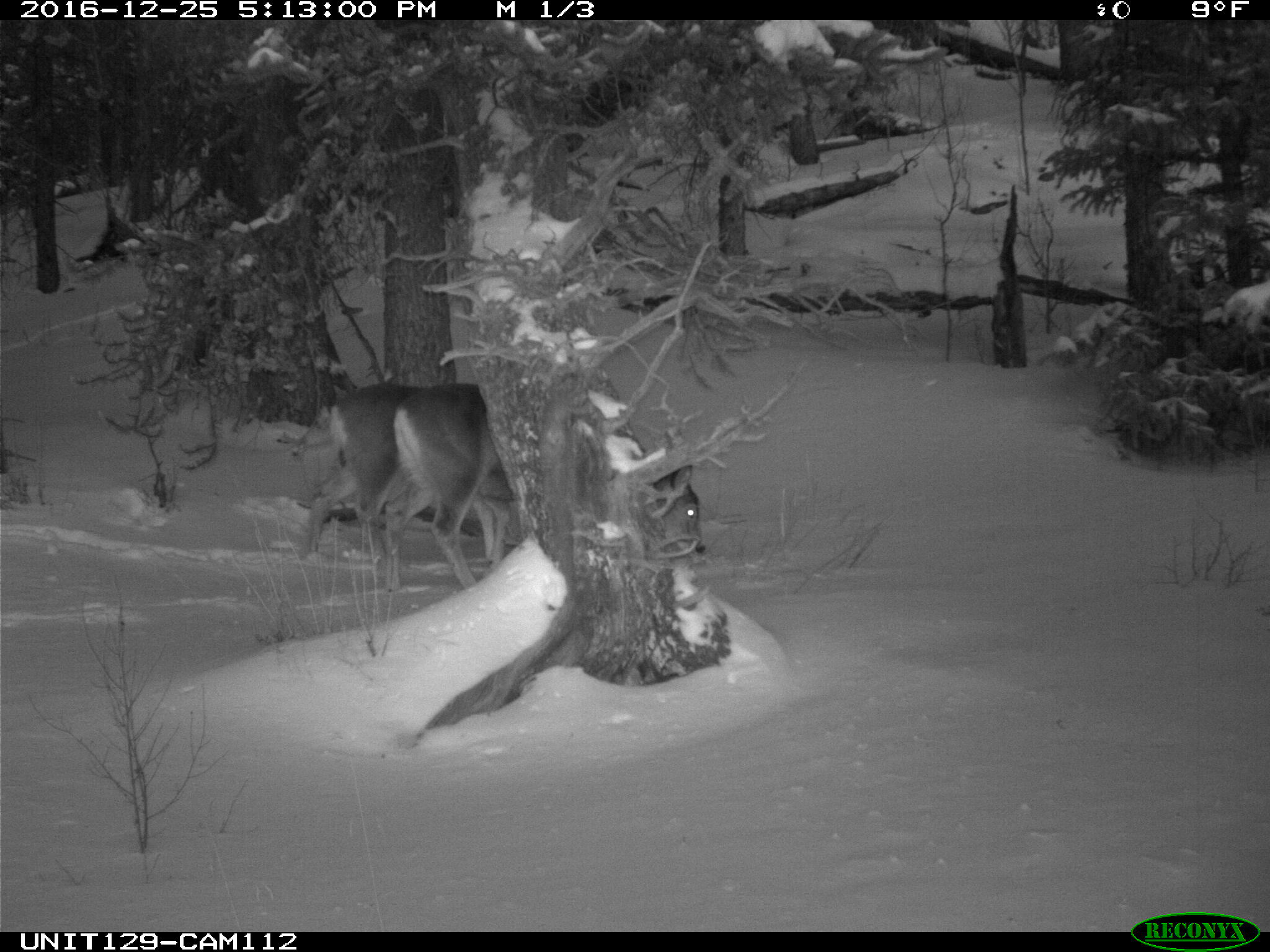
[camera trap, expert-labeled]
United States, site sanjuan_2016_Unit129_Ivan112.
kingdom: Animalia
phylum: Chordata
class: Mammalia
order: Artiodactyla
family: Cervidae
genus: Odocoileus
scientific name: Odocoileus hemionus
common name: mule deer